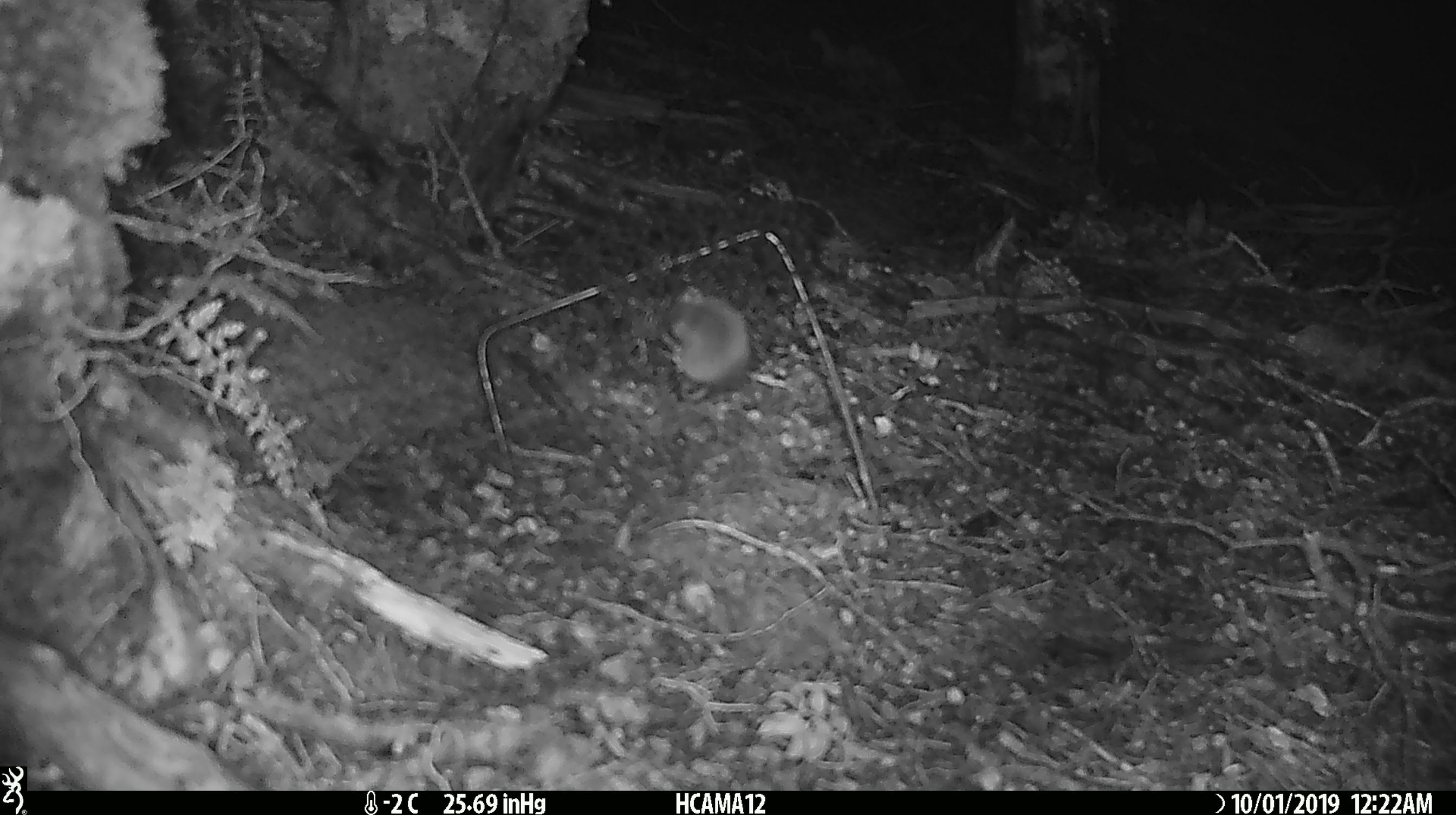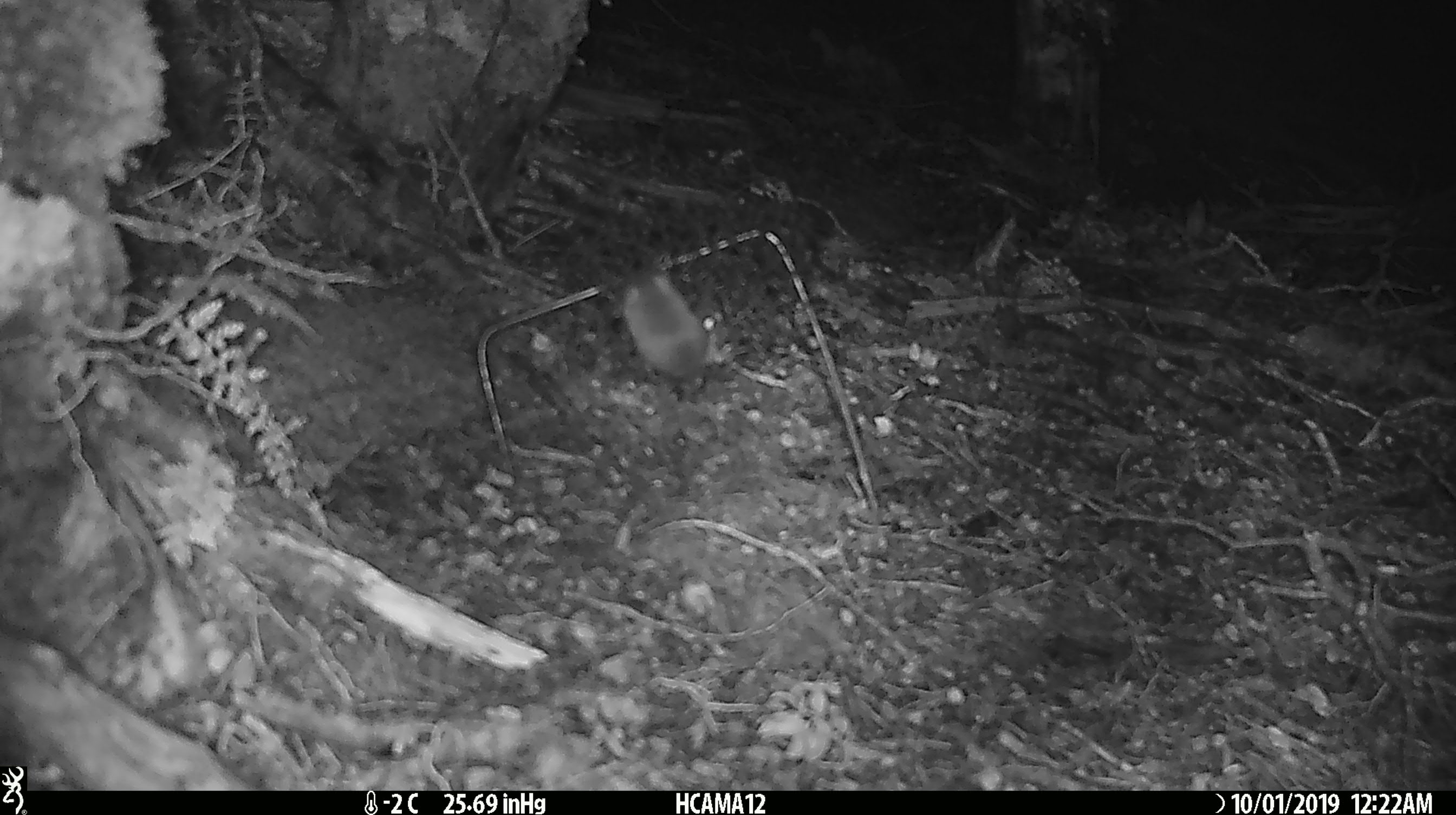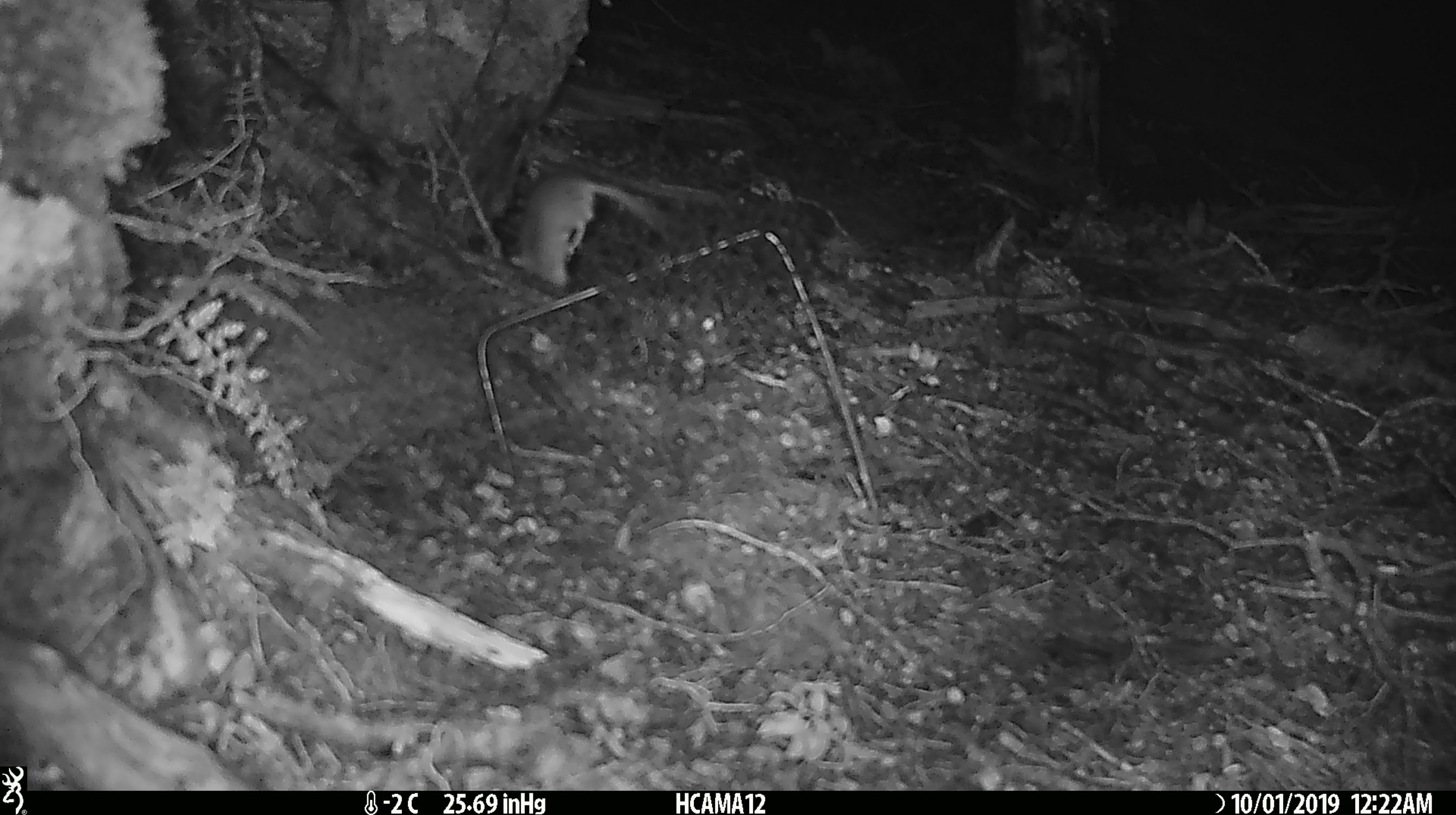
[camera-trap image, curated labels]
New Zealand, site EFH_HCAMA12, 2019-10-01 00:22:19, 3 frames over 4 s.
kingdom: Animalia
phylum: Chordata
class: Mammalia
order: Rodentia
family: Muridae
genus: Mus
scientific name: Mus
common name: mouse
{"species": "mouse (Mus)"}